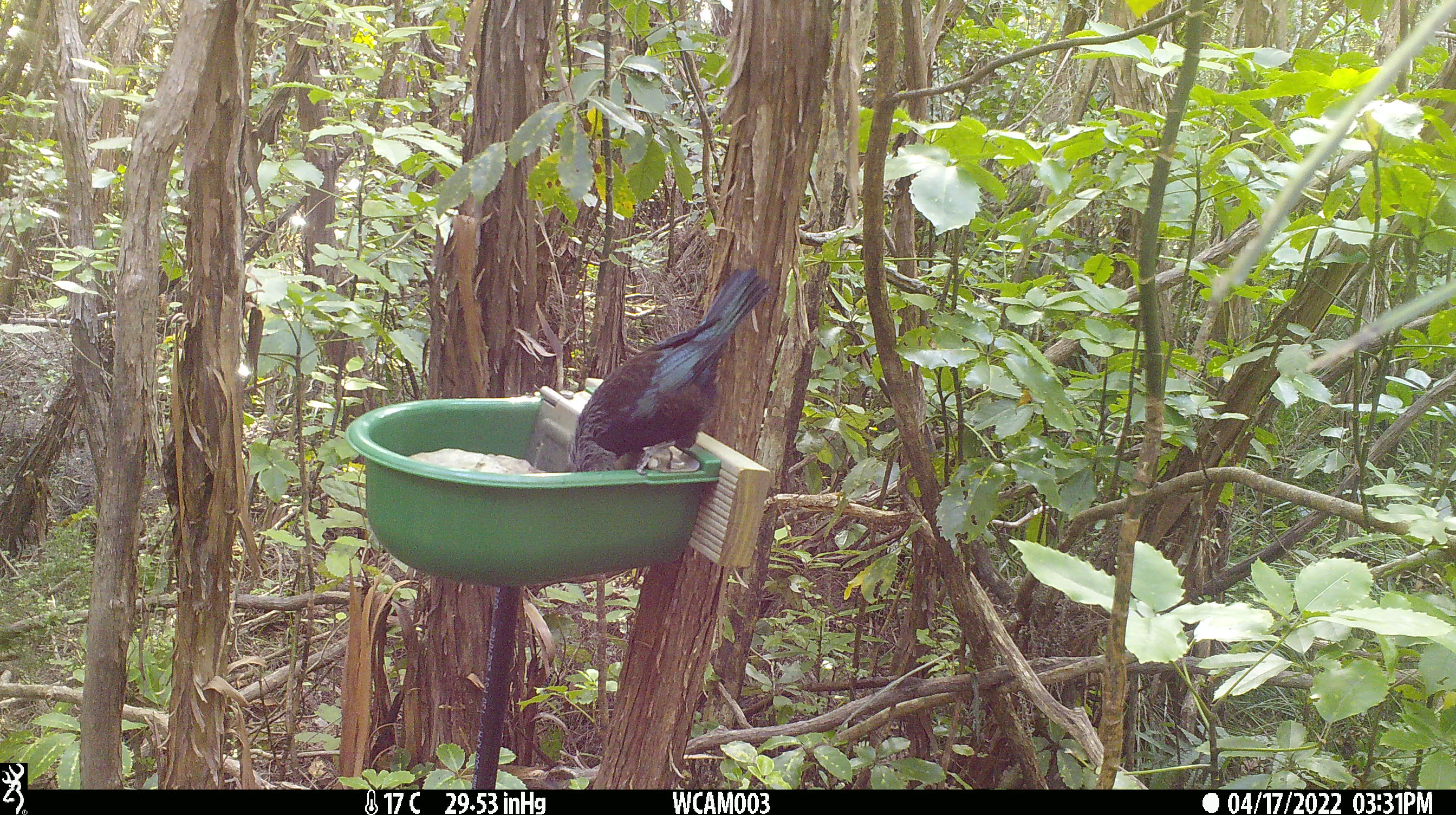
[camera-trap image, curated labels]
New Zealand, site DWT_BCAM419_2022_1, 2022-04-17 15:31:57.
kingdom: Animalia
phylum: Chordata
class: Aves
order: Passeriformes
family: Meliphagidae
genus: Prosthemadera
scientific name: Prosthemadera novaeseelandiae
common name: tui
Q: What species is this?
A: Tui (Prosthemadera novaeseelandiae).